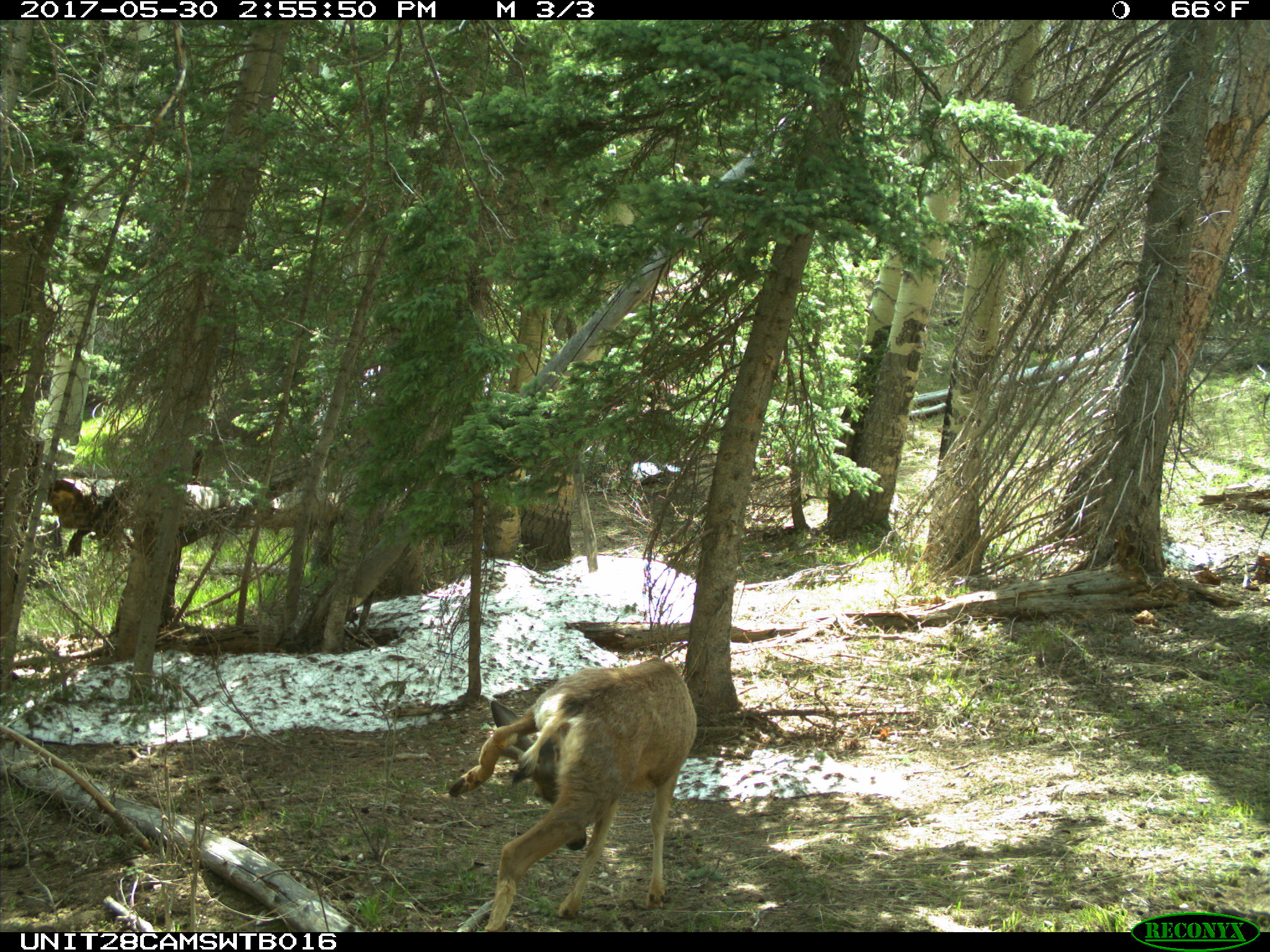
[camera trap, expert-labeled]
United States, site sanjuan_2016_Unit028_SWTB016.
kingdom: Animalia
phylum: Chordata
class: Mammalia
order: Artiodactyla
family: Cervidae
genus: Odocoileus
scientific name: Odocoileus hemionus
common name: mule deer